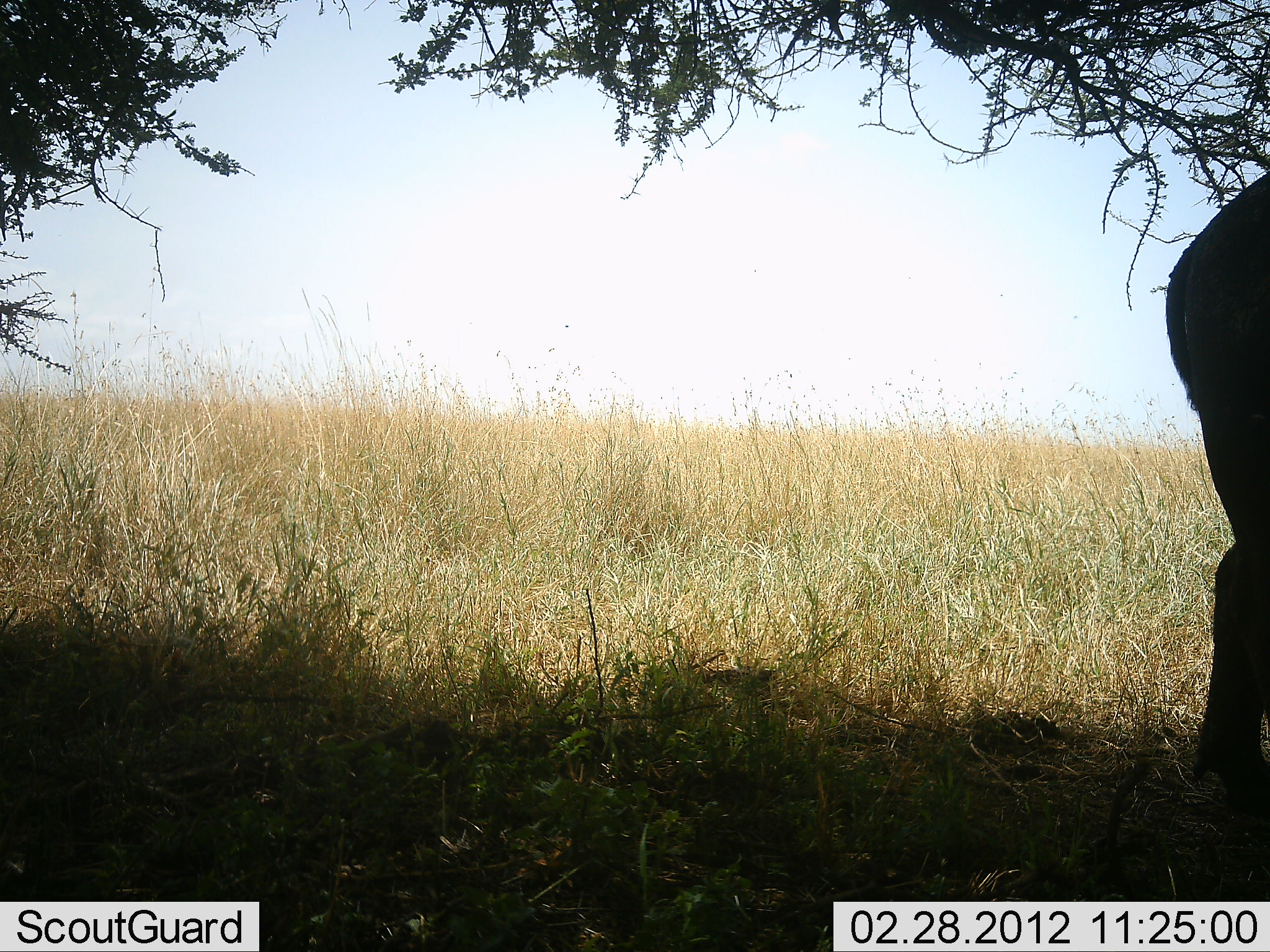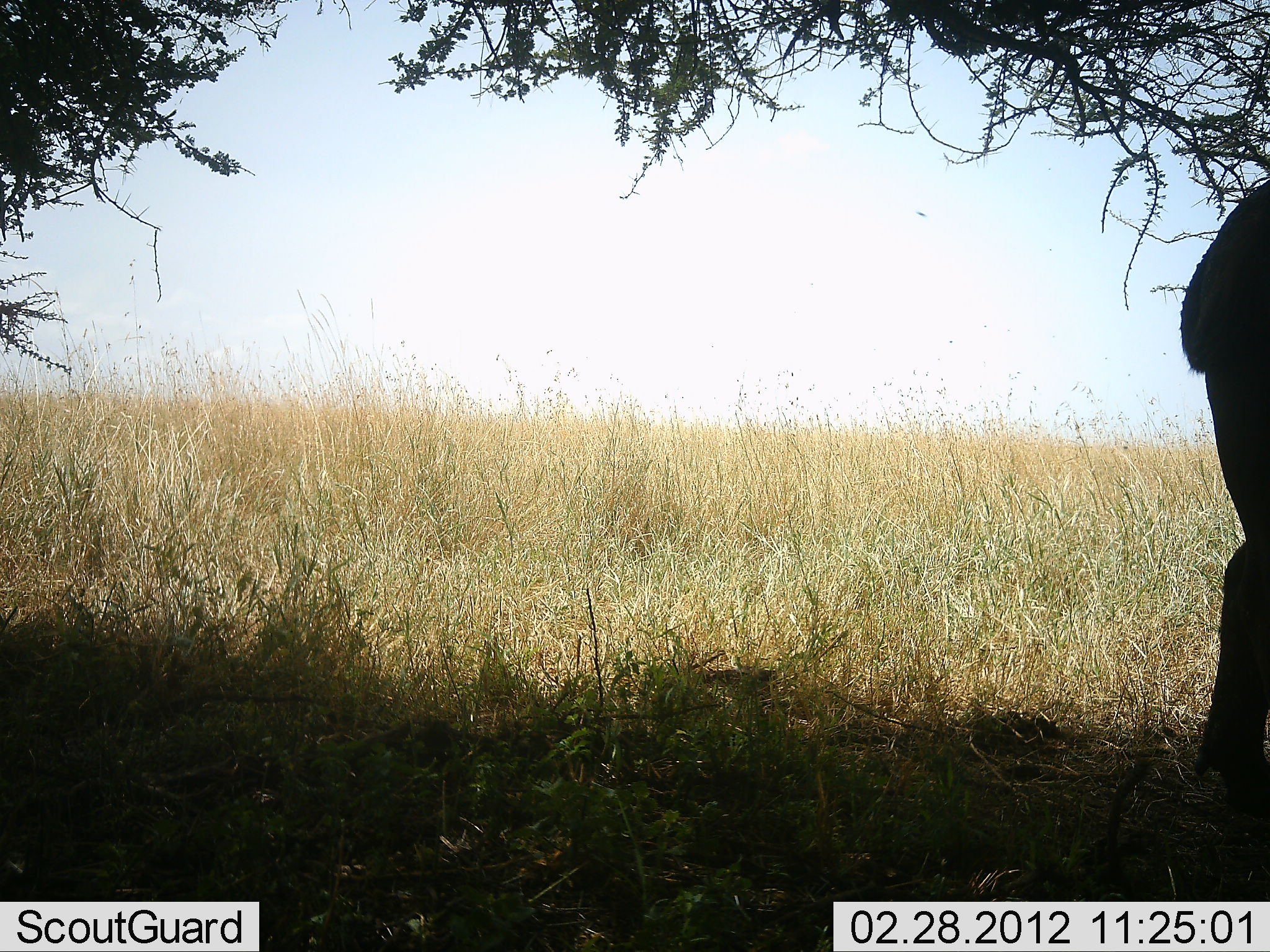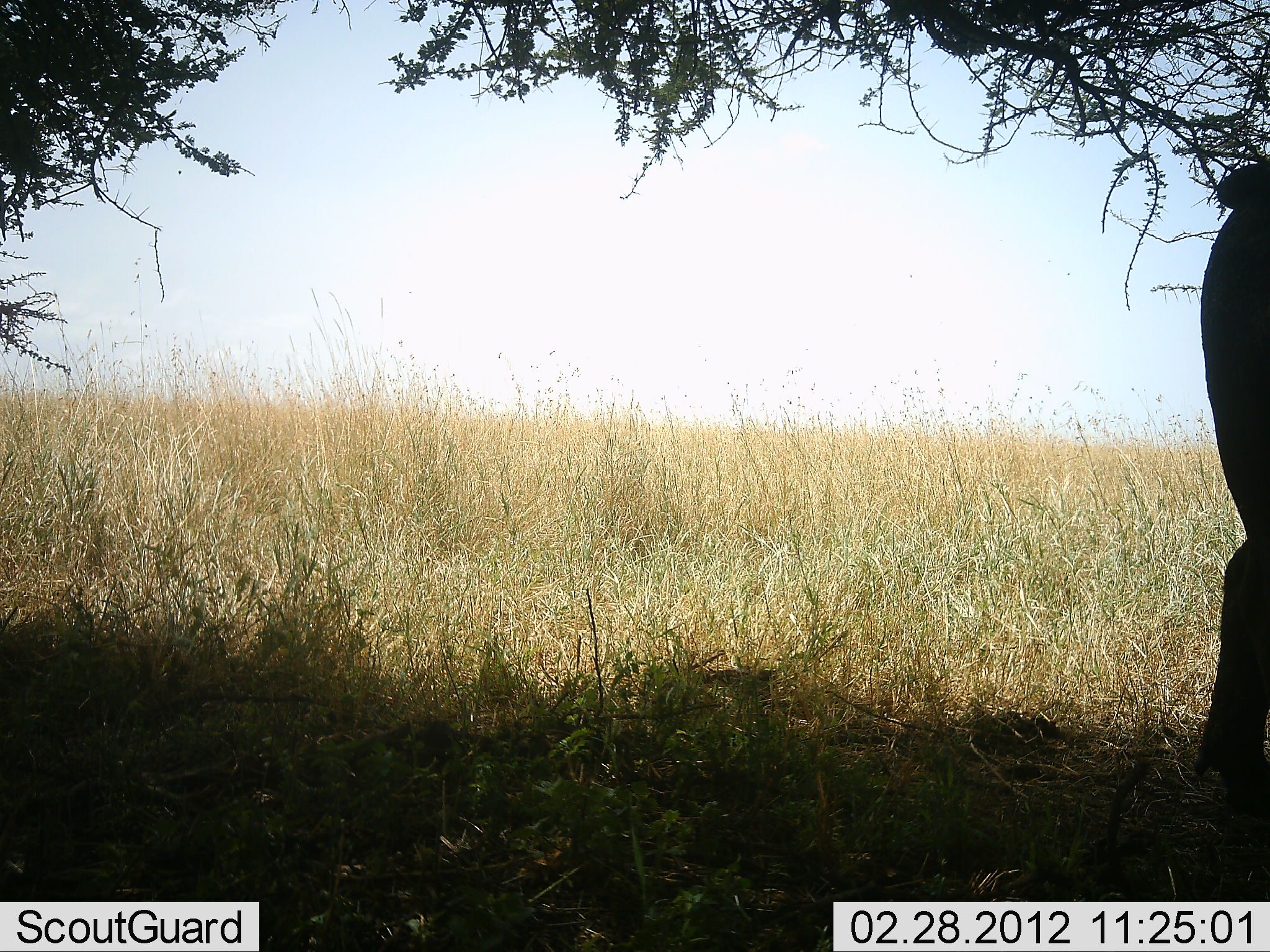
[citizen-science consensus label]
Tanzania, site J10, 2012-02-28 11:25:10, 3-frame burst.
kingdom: Animalia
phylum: Chordata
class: Mammalia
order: Artiodactyla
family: Bovidae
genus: Syncerus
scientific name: Syncerus caffer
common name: cape buffalo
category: buffalo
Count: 1.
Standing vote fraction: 100%.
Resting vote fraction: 0%.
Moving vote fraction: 0%.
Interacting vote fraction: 0%.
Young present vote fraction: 0%.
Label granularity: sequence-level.